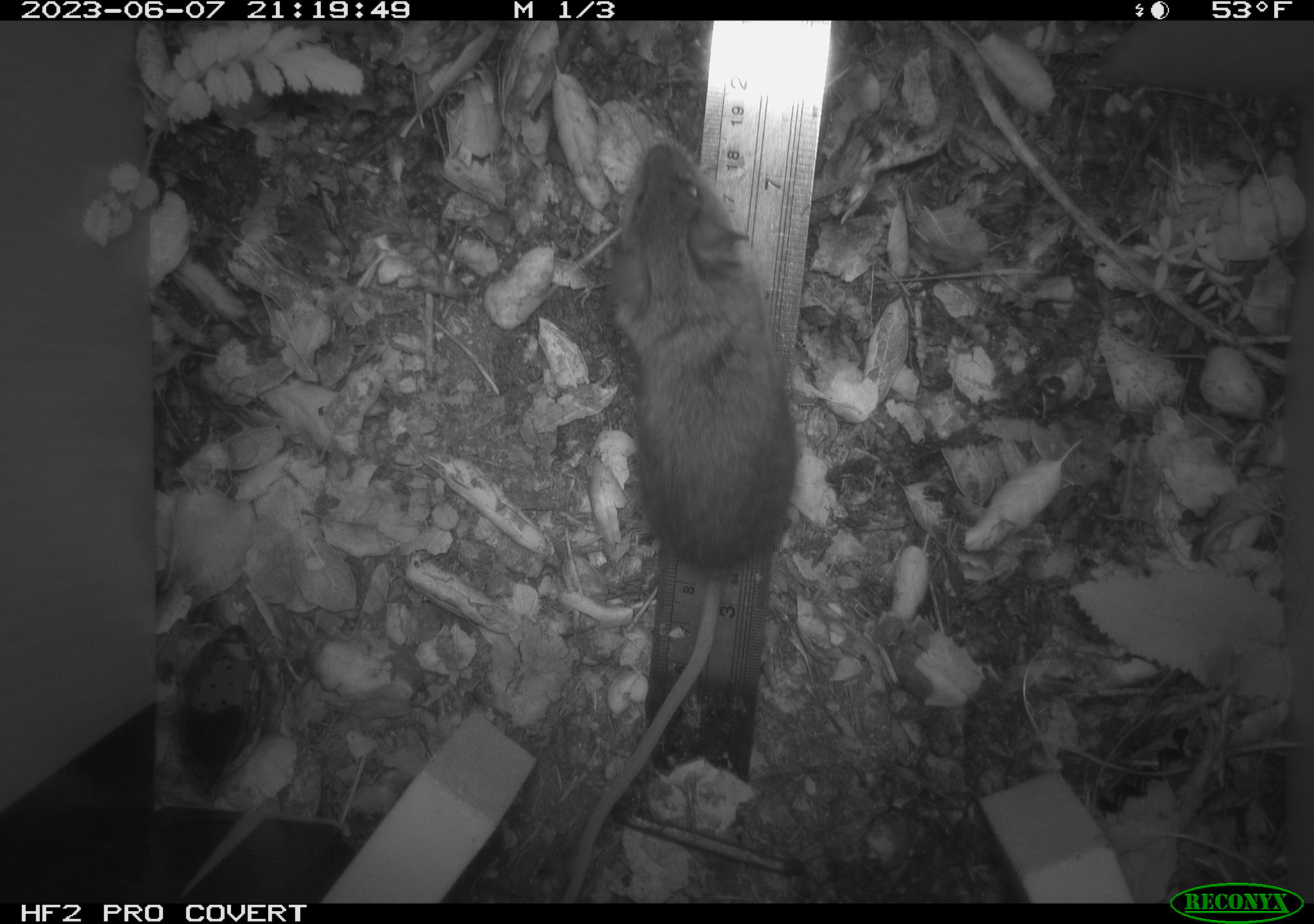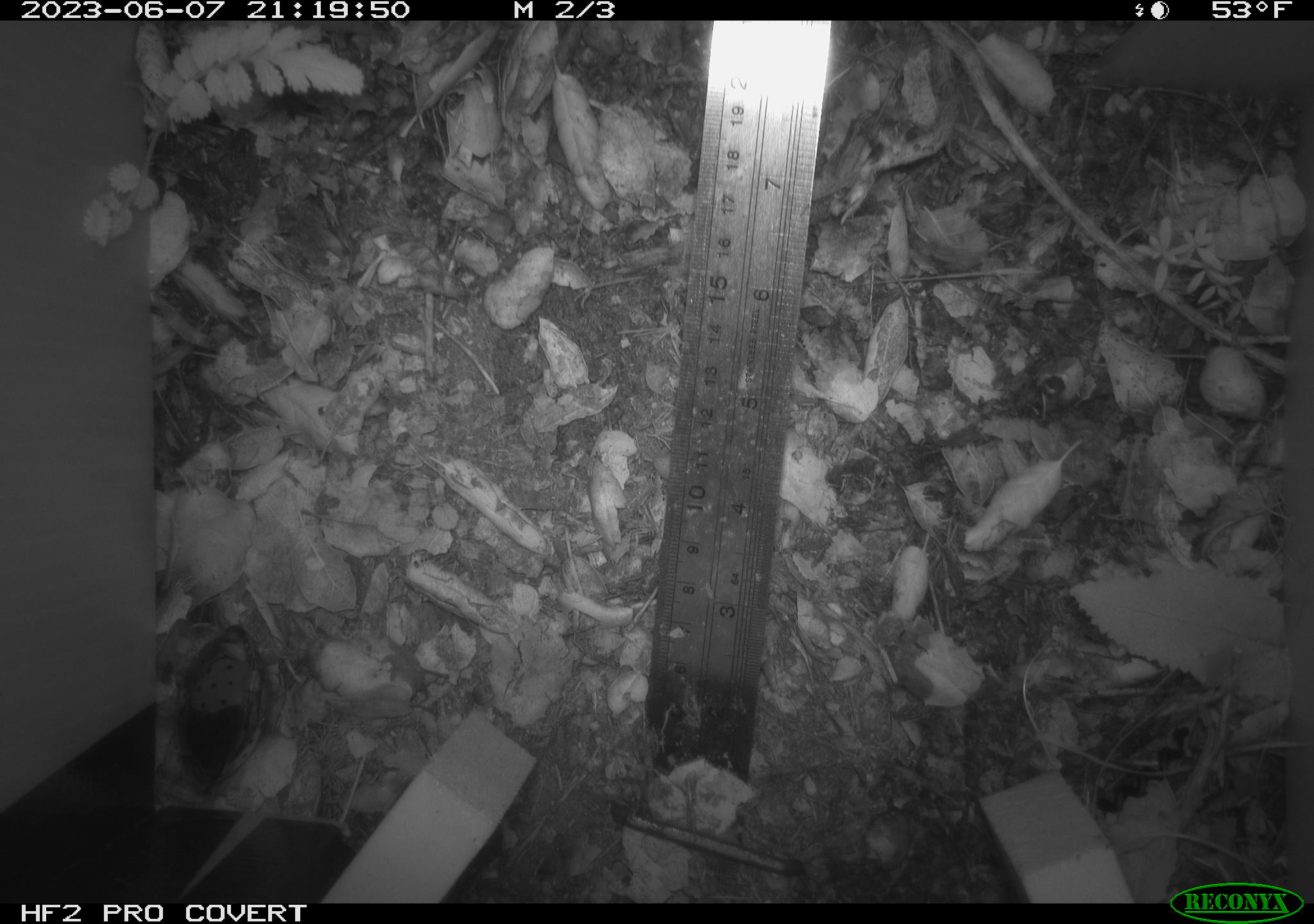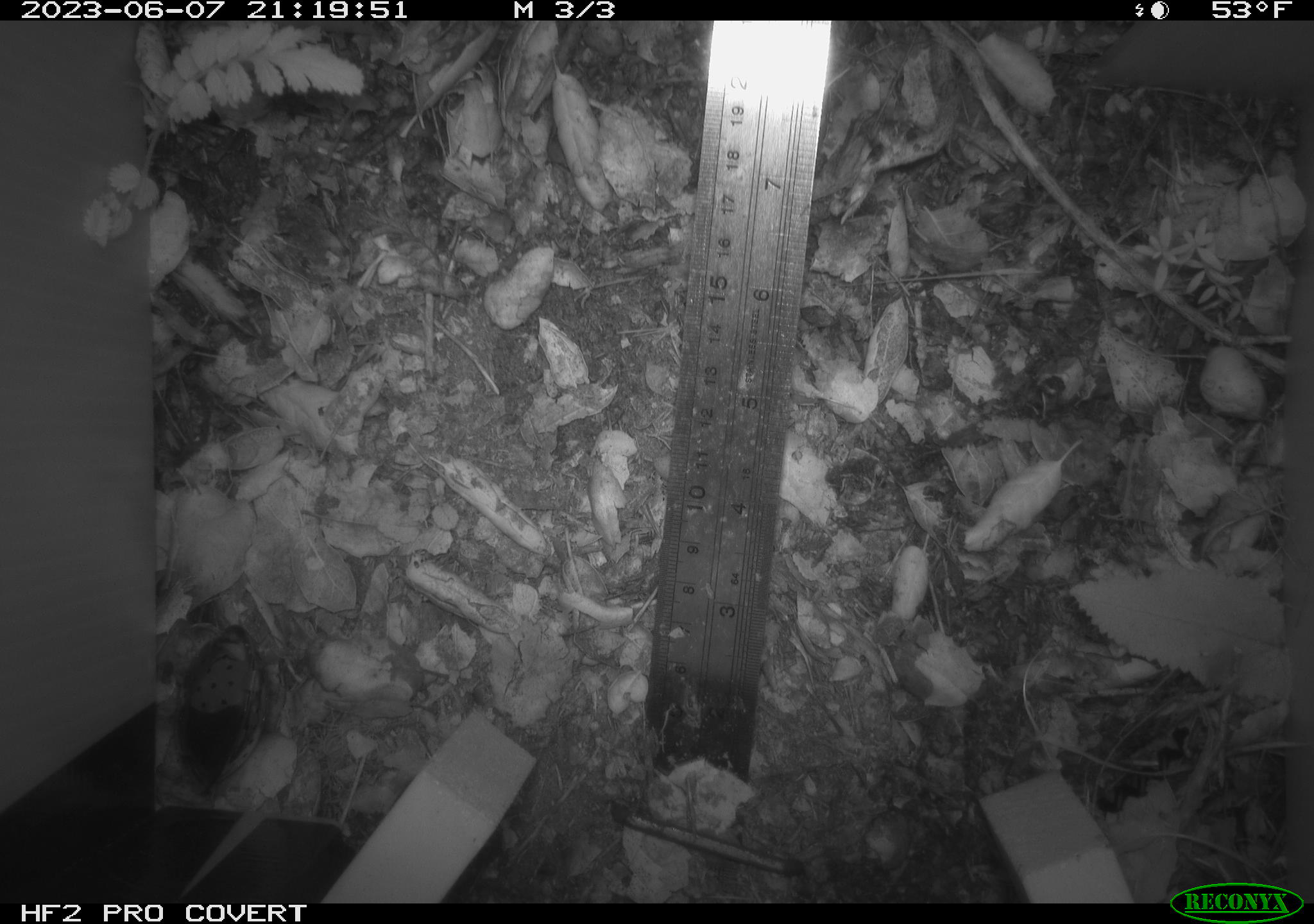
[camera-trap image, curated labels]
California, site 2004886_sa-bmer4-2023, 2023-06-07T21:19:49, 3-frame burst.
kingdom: Animalia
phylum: Chordata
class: Mammalia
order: Rodentia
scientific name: Rodentia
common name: mouse species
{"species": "mouse species (Rodentia)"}